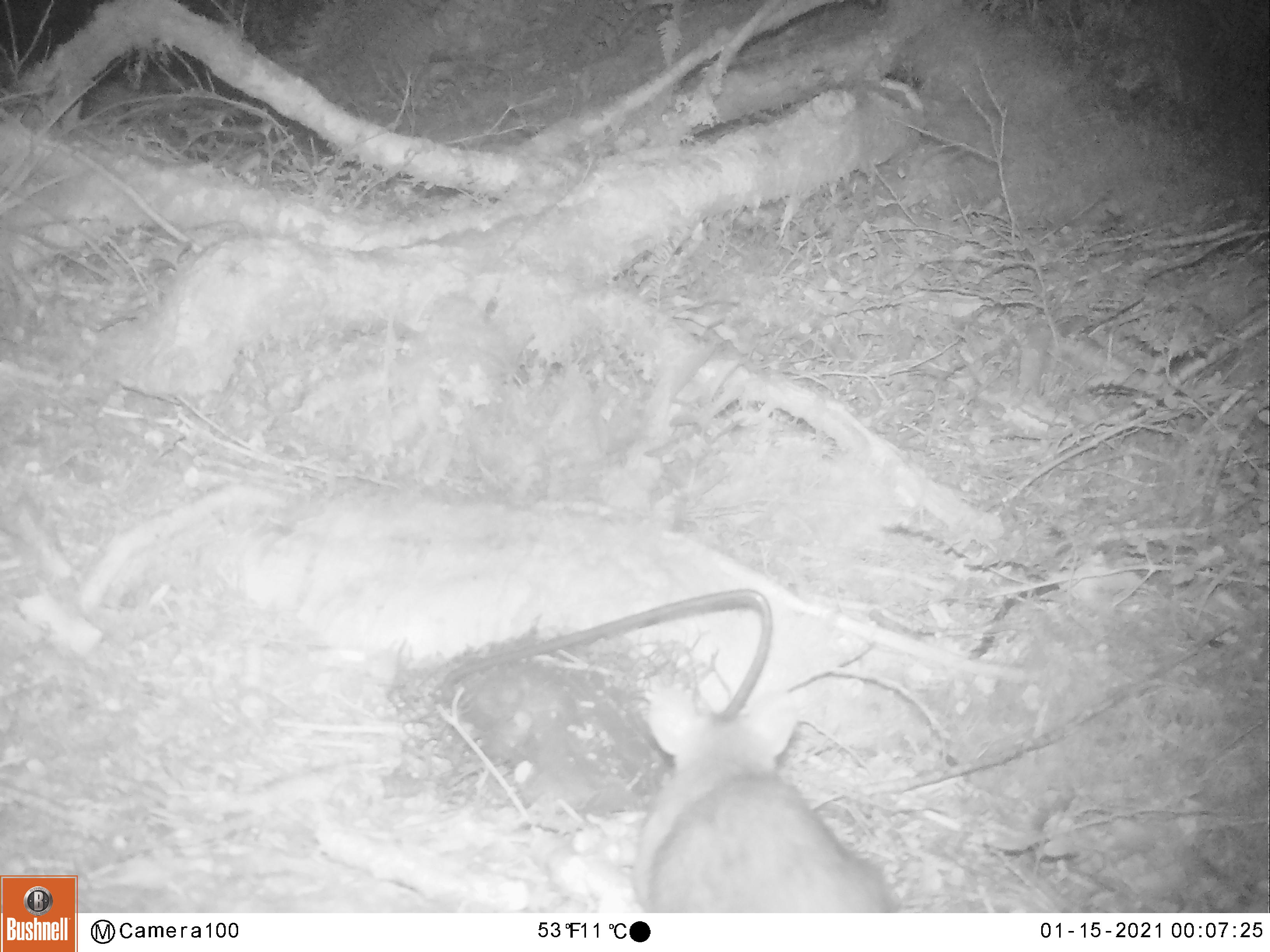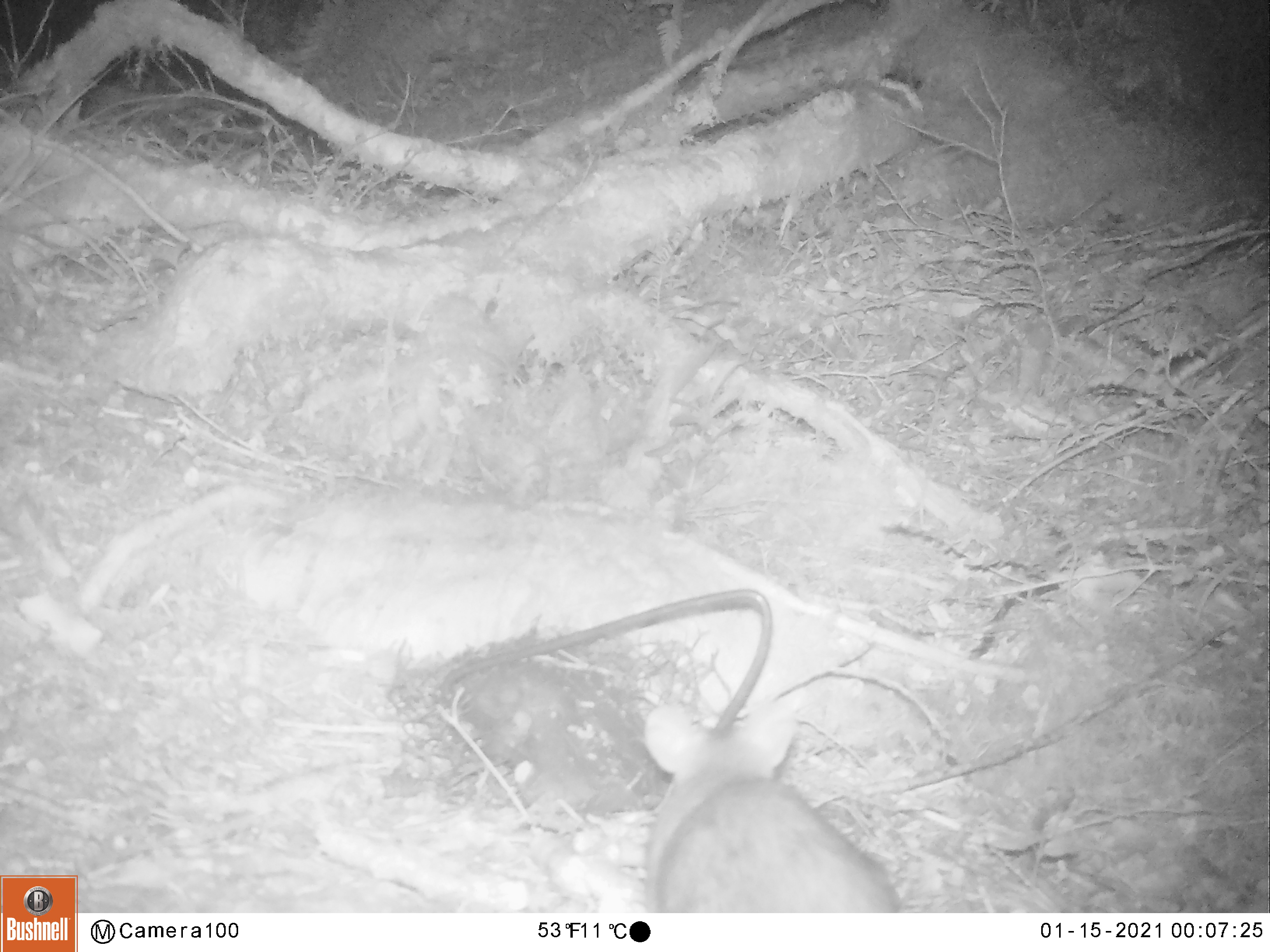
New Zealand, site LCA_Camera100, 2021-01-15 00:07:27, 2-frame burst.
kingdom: Animalia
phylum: Chordata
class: Mammalia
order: Rodentia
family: Muridae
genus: Rattus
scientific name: Rattus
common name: rat